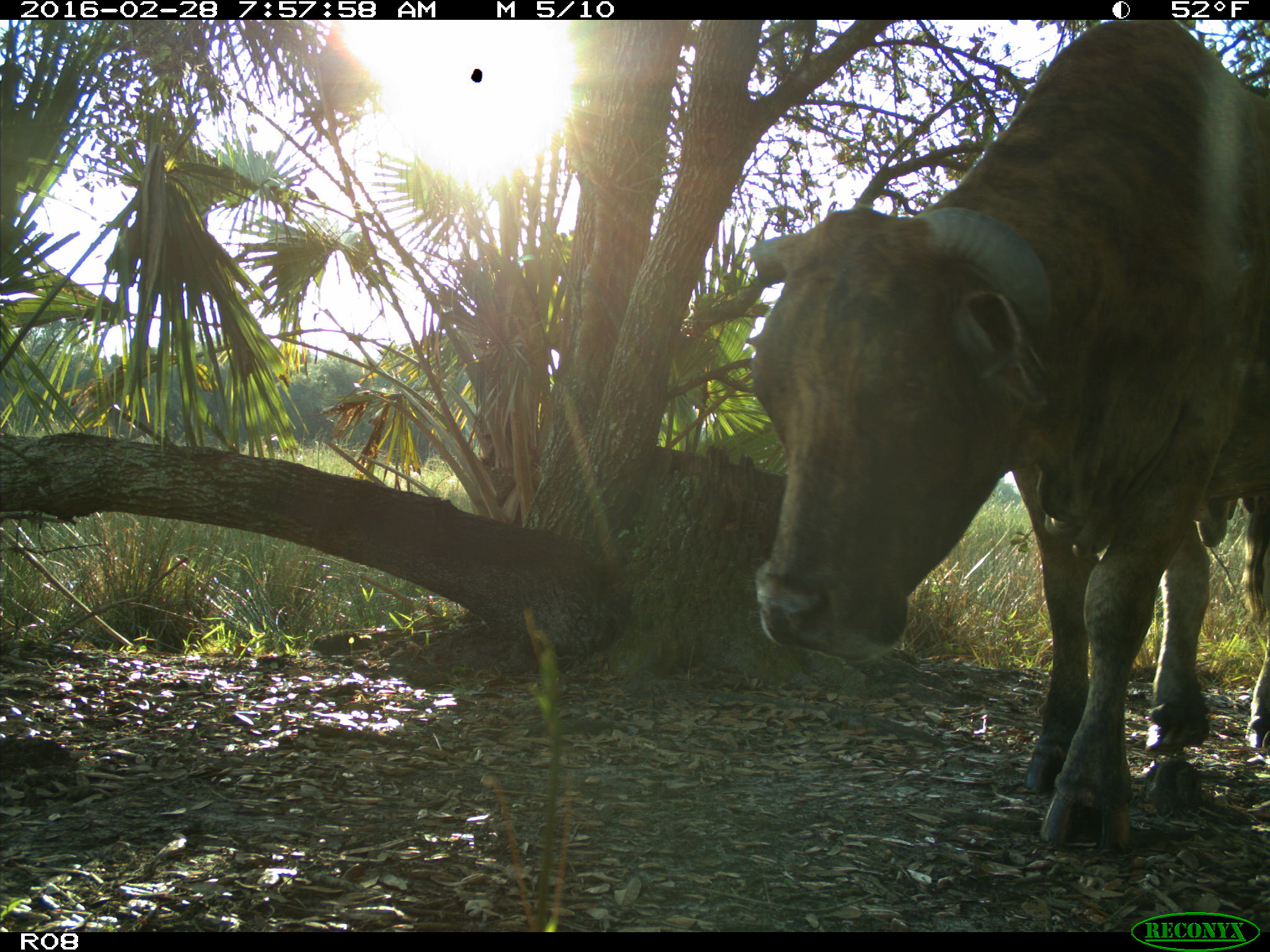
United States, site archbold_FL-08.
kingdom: Animalia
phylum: Chordata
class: Mammalia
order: Artiodactyla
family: Bovidae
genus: Bos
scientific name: Bos taurus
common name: domestic cow